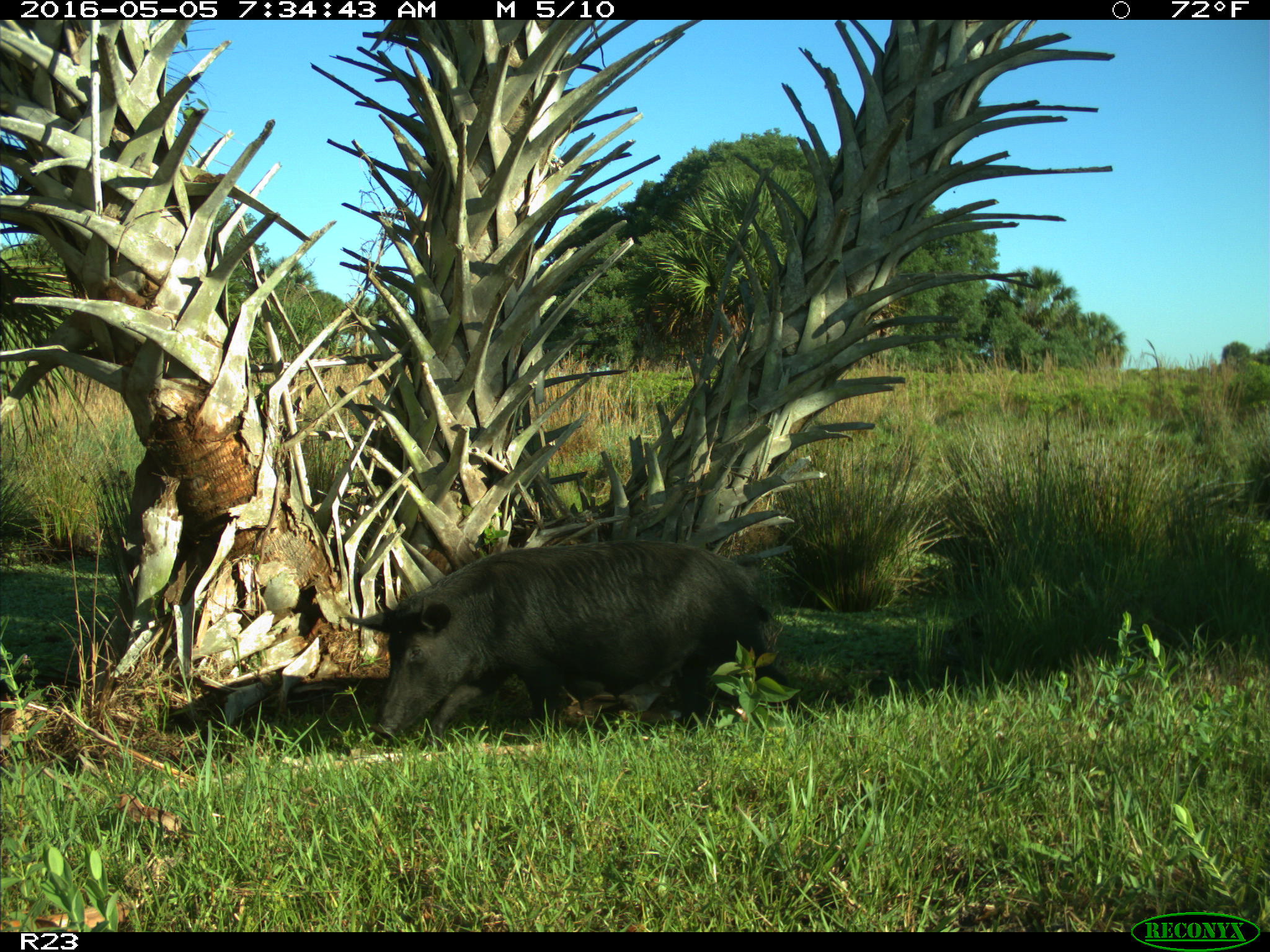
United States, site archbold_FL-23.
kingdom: Animalia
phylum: Chordata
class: Mammalia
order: Artiodactyla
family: Suidae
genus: Sus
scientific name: Sus scrofa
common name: wild boar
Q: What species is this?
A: Sus scrofa (wild boar).